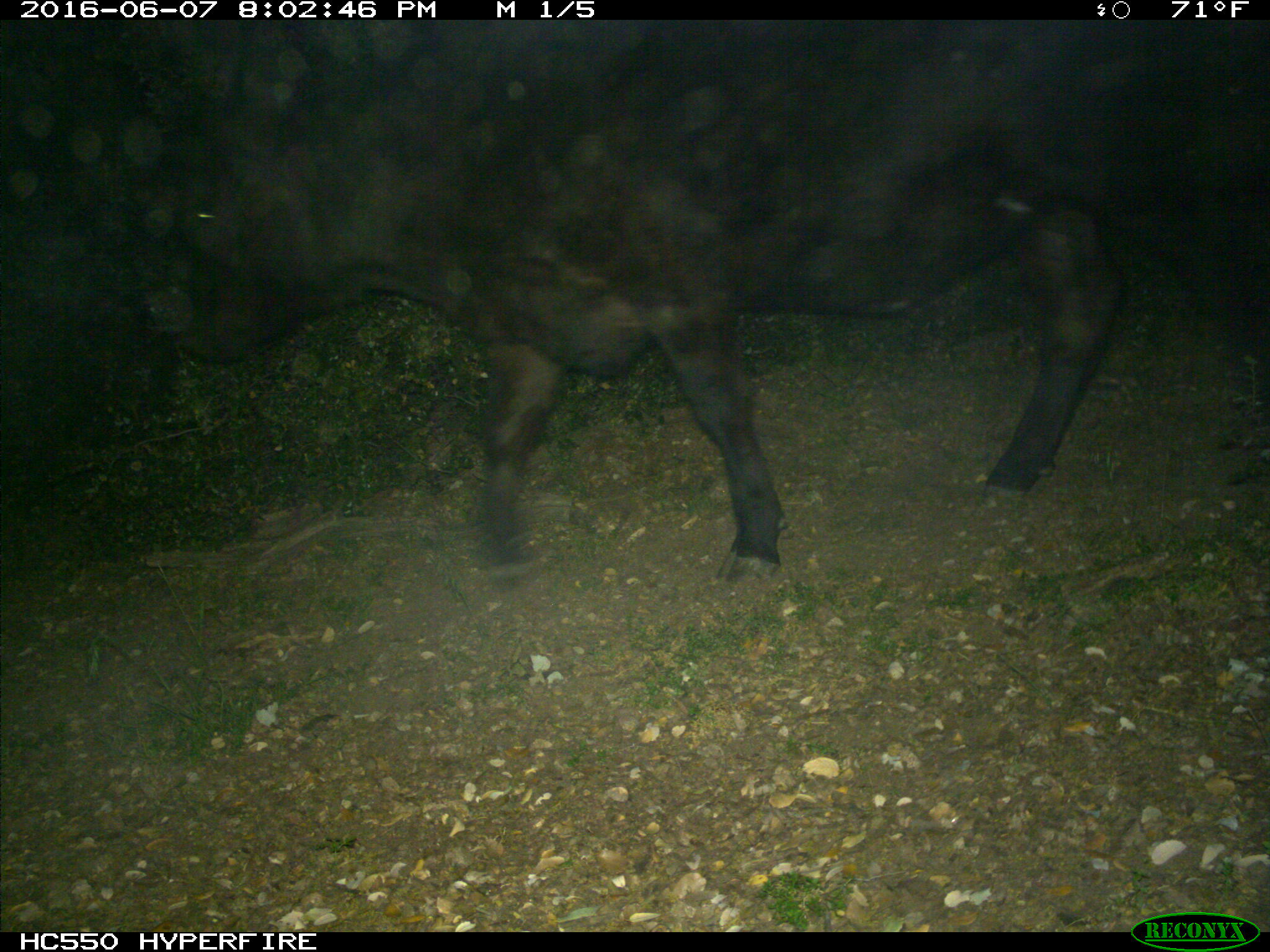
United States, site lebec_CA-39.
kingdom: Animalia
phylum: Chordata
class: Mammalia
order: Artiodactyla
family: Bovidae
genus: Bos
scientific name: Bos taurus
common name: domestic cow